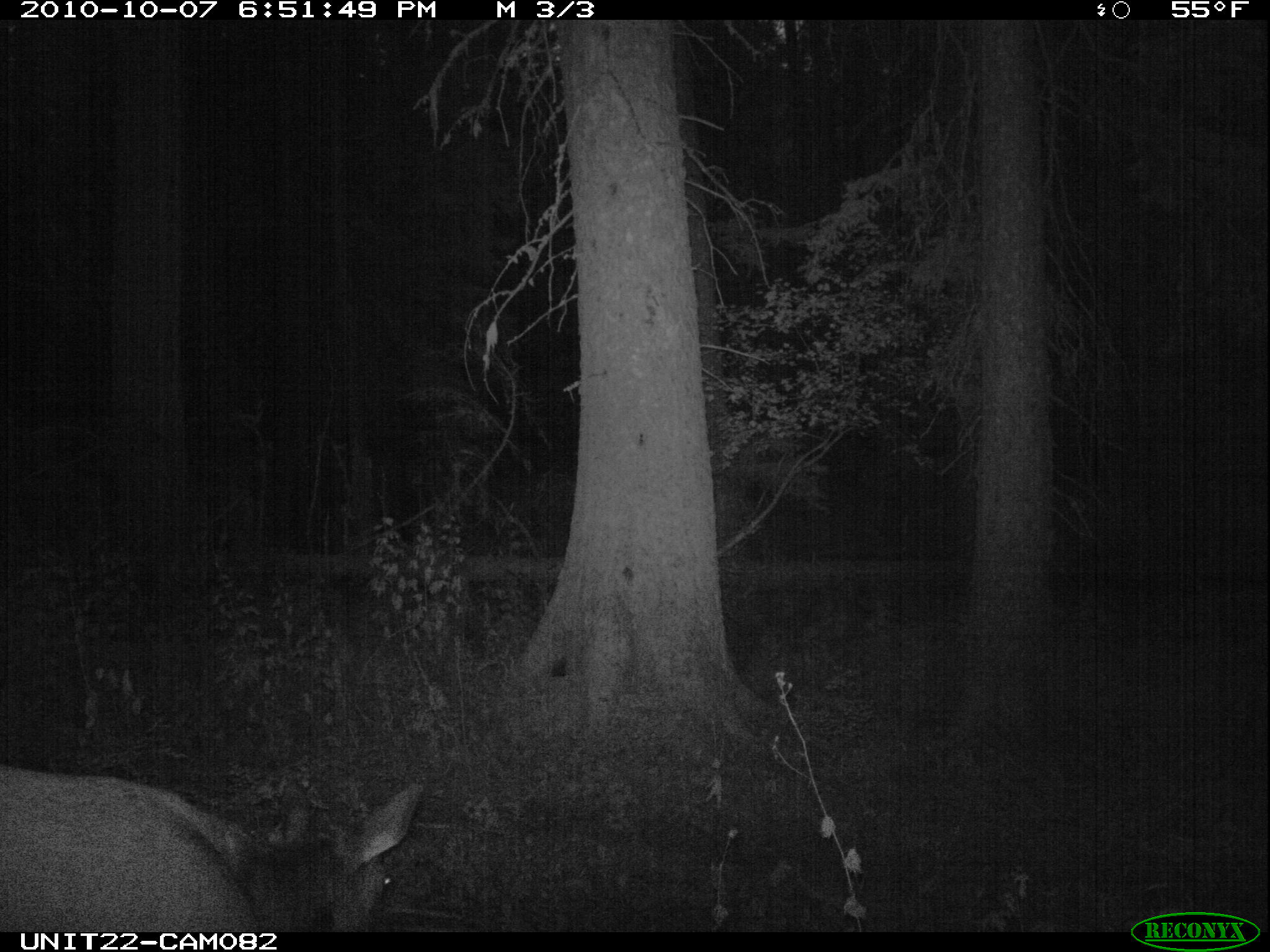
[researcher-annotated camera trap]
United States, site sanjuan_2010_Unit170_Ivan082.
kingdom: Animalia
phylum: Chordata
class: Mammalia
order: Artiodactyla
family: Cervidae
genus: Cervus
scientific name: Cervus elaphus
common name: red deer